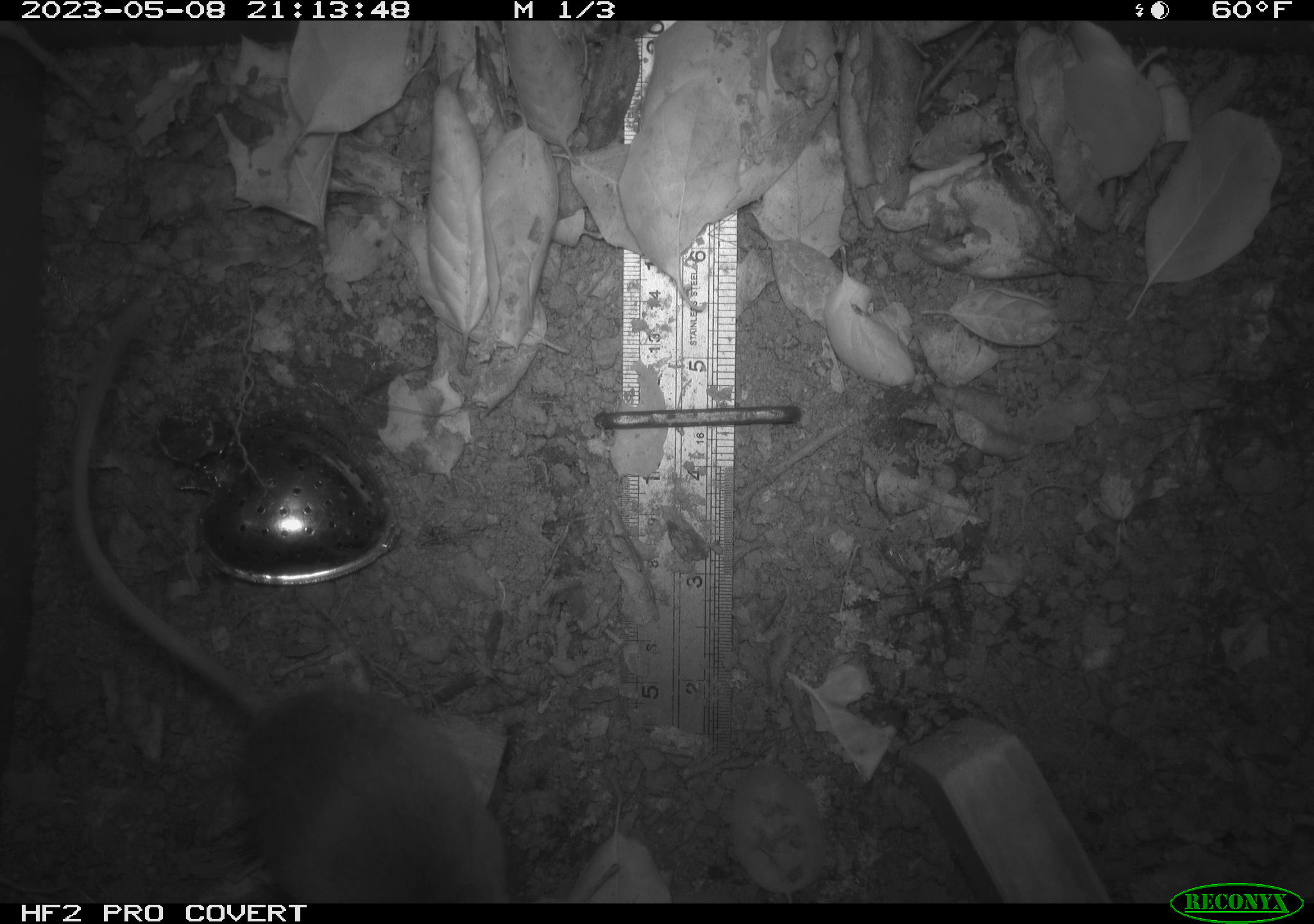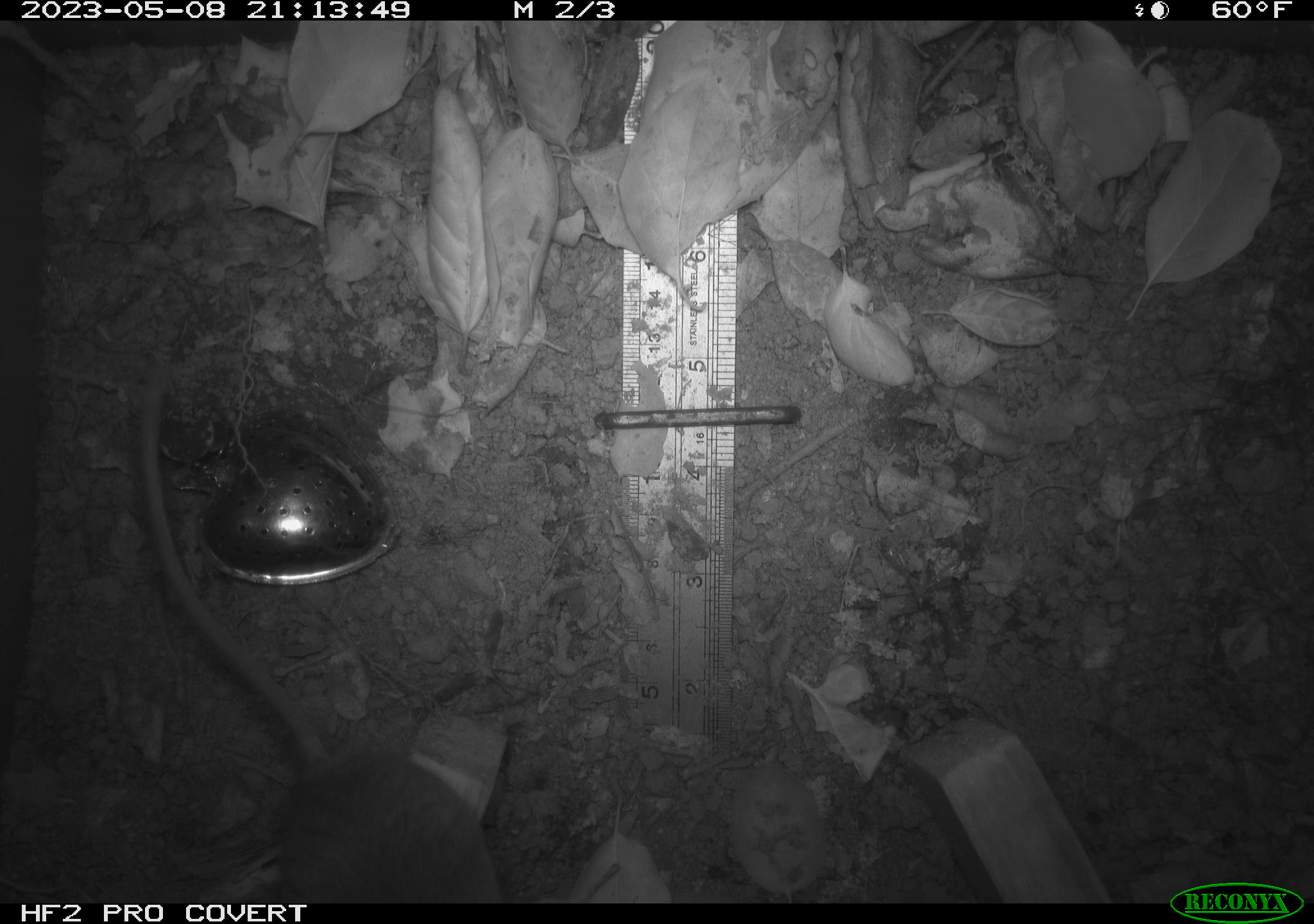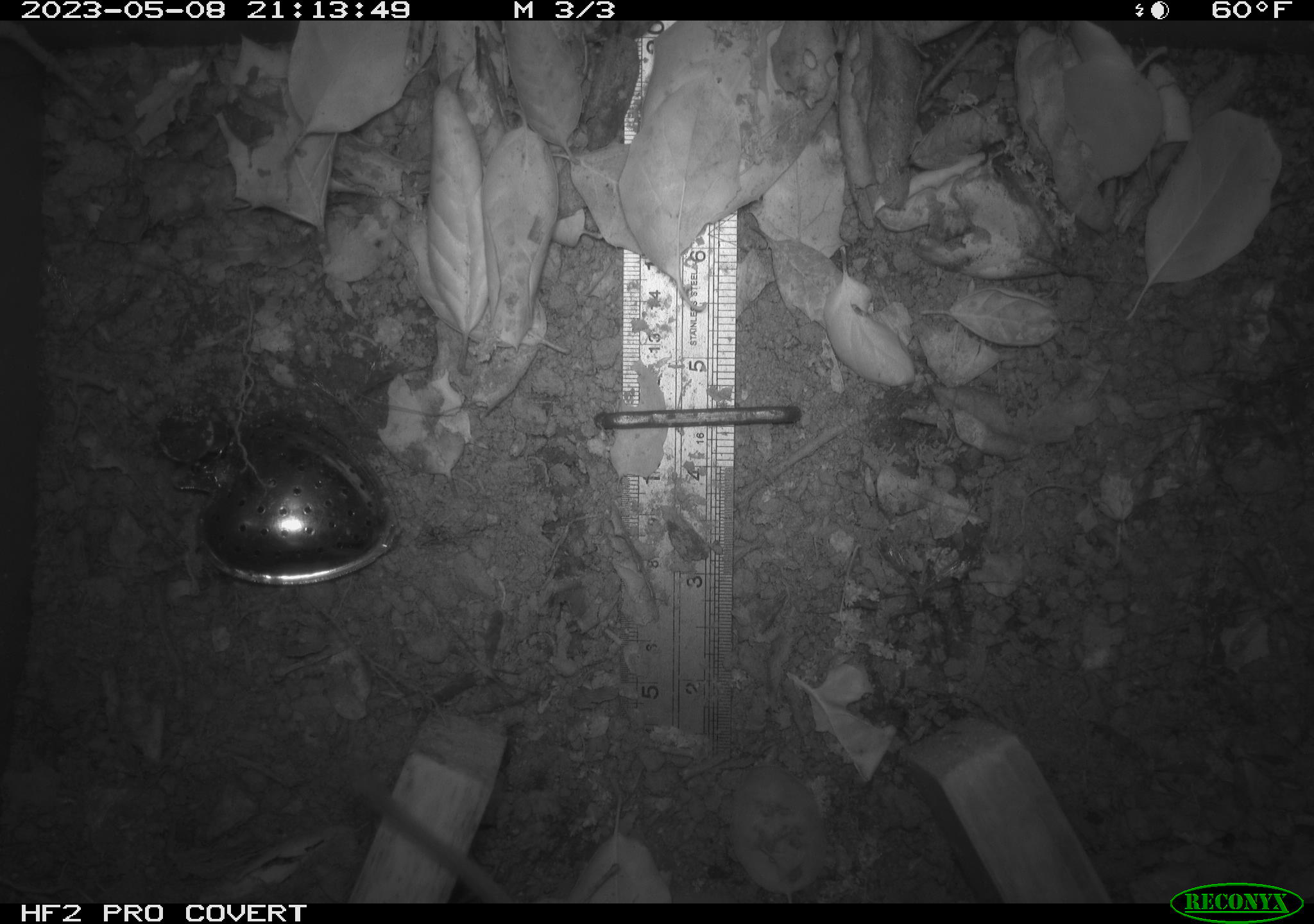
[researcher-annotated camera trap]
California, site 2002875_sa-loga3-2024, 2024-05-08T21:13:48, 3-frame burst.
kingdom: Animalia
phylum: Chordata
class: Mammalia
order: Rodentia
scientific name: Rodentia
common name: mouse species